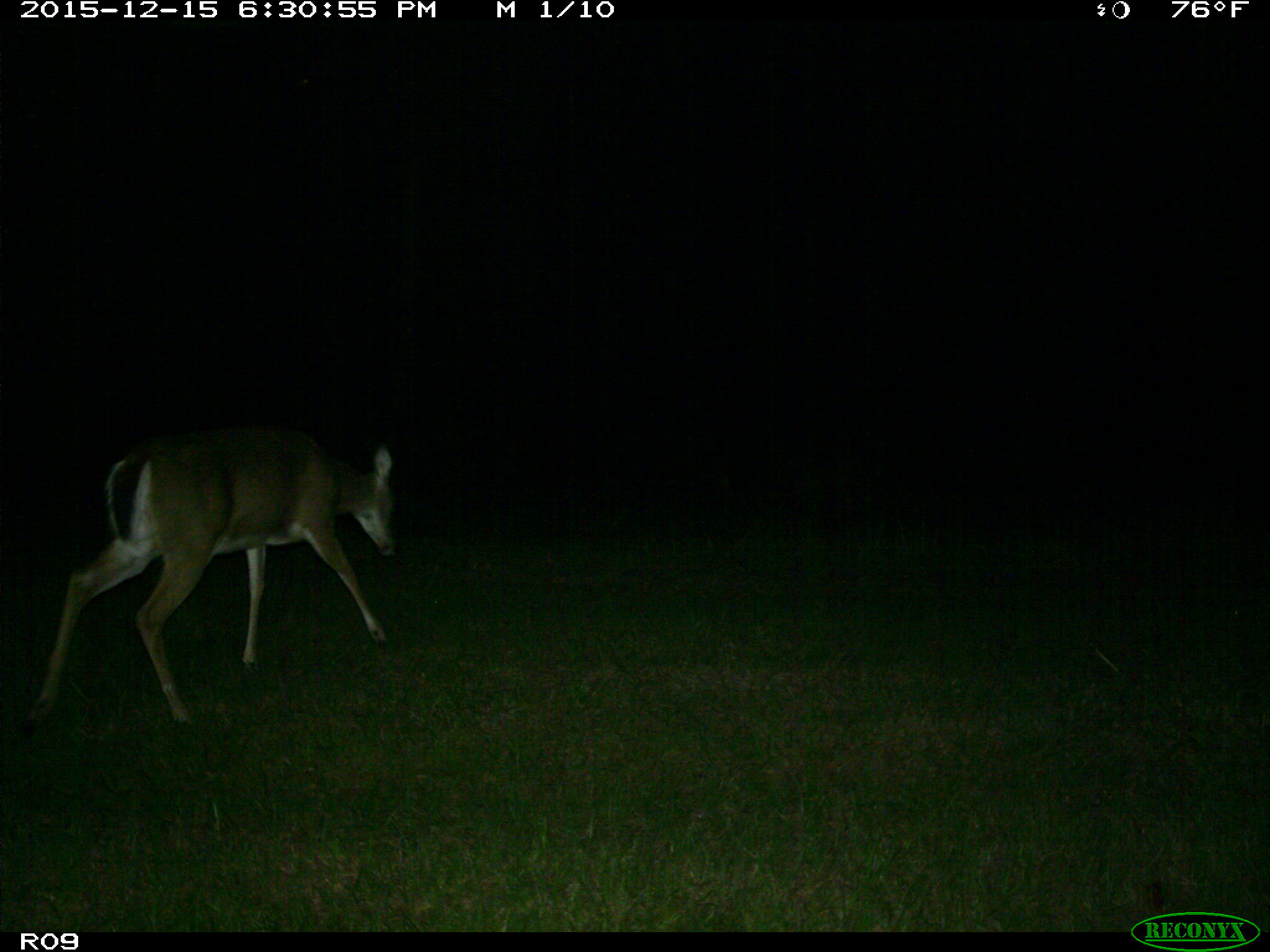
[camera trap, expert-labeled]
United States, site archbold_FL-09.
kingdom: Animalia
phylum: Chordata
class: Mammalia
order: Artiodactyla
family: Cervidae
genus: Odocoileus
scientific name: Odocoileus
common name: deer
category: unidentified deer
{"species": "unidentified deer (deer) (Odocoileus)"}